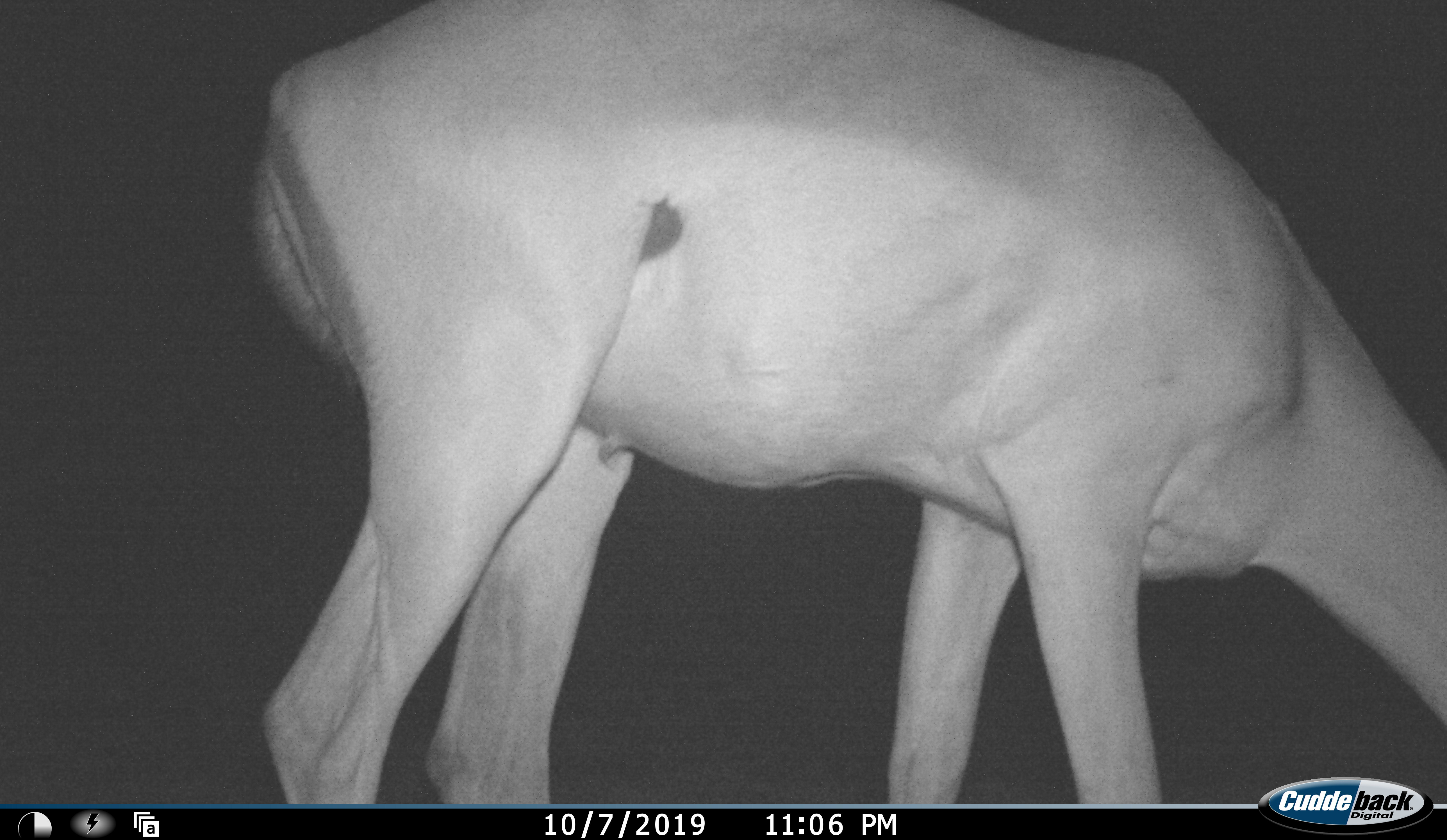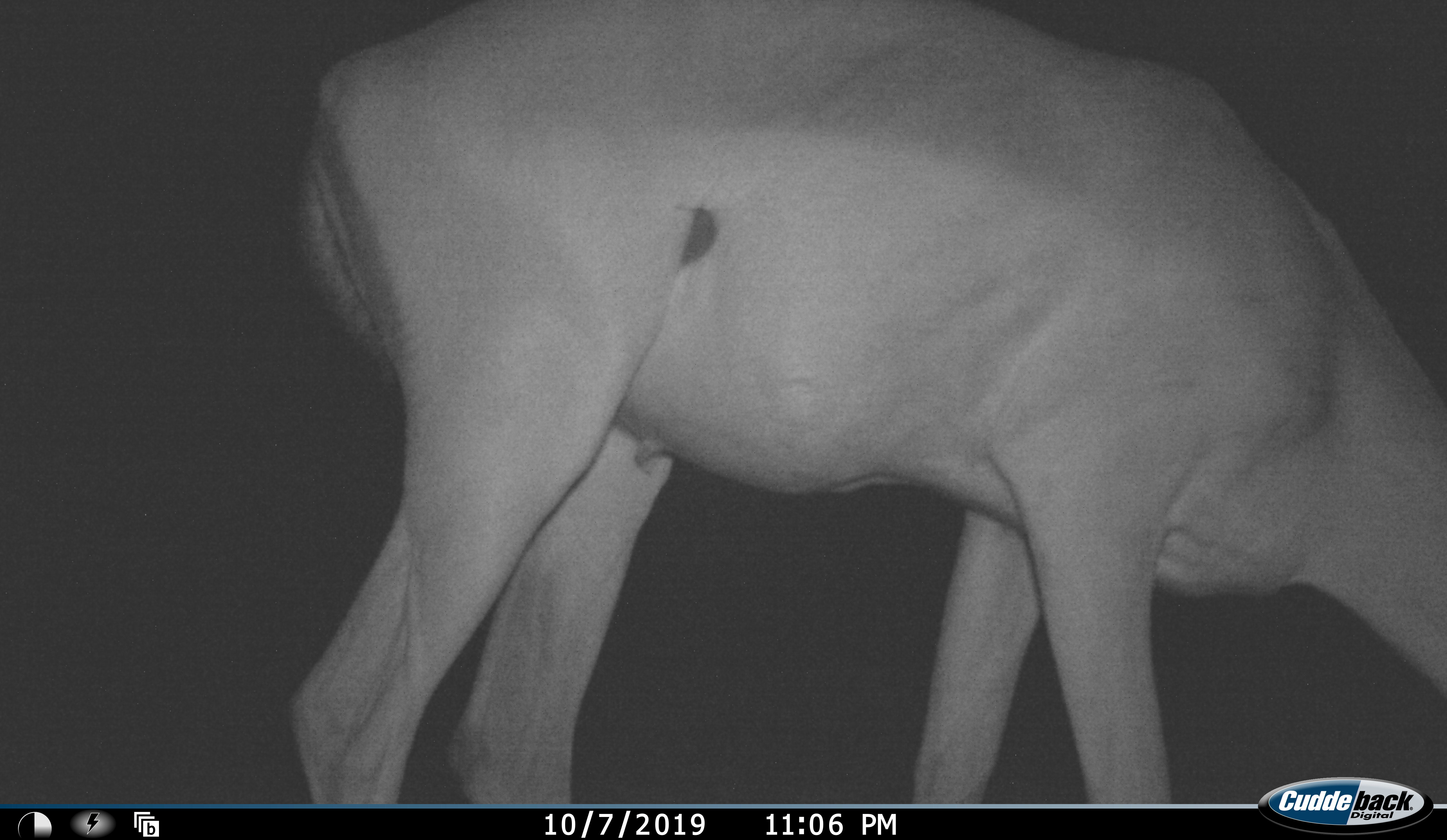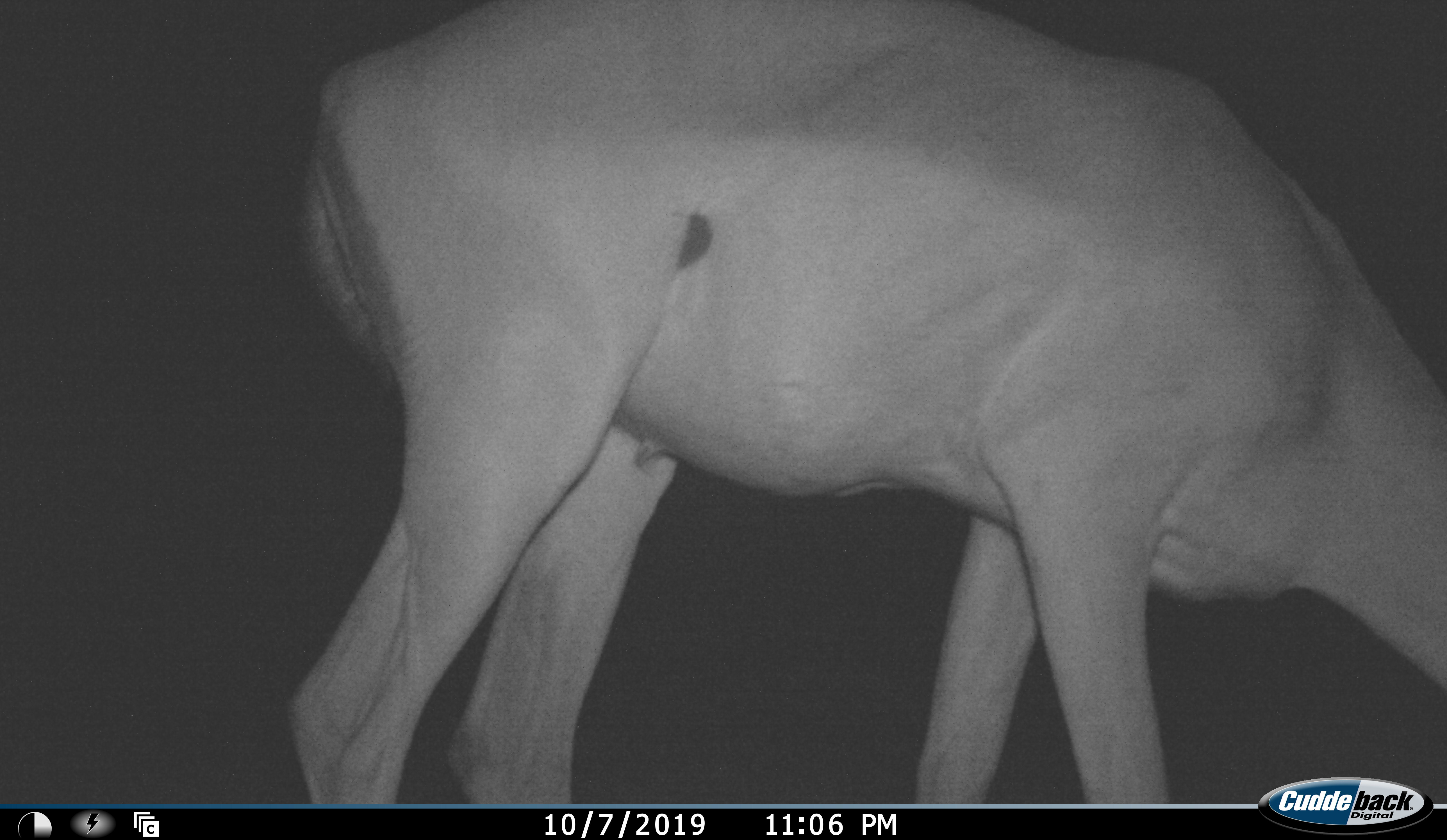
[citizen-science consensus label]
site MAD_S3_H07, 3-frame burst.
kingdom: Animalia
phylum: Chordata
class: Mammalia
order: Artiodactyla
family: Bovidae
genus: Aepyceros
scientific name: Aepyceros melampus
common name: impala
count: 1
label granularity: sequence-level